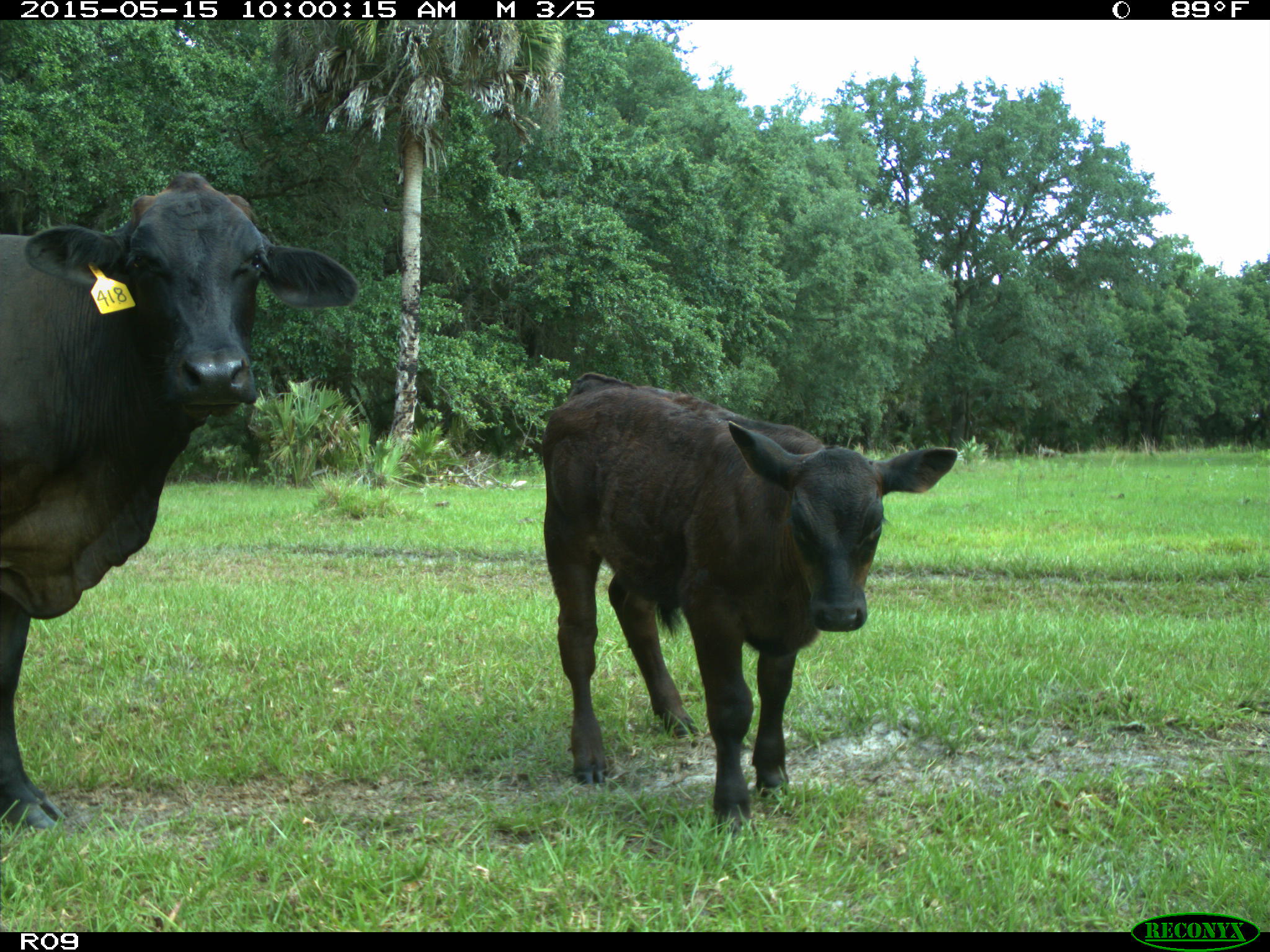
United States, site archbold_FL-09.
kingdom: Animalia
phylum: Chordata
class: Mammalia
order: Artiodactyla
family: Bovidae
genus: Bos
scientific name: Bos taurus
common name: domestic cow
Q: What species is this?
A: Bos taurus (domestic cow).